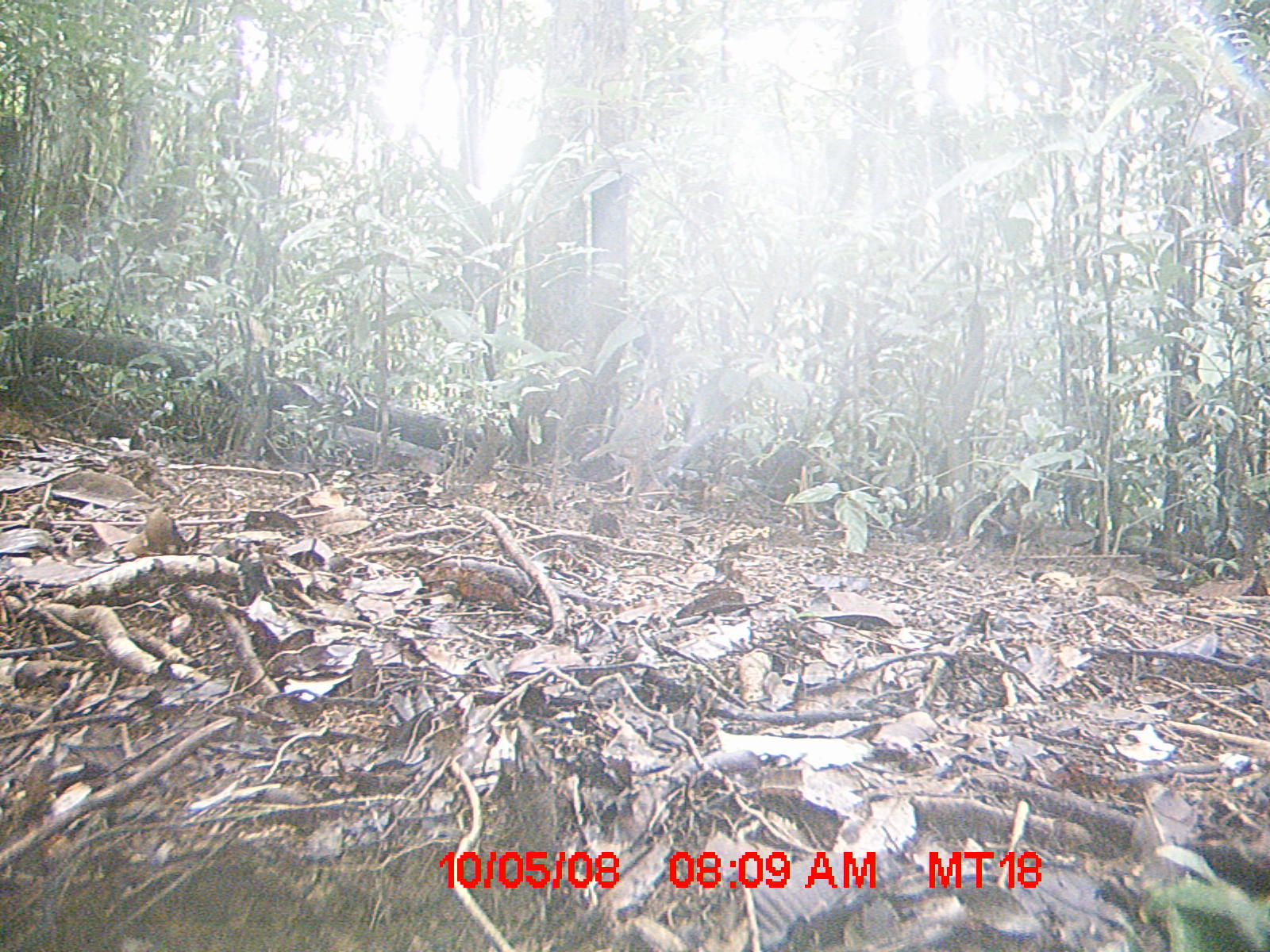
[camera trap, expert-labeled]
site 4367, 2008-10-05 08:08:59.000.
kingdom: Animalia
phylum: Chordata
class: Aves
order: Coraciiformes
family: Brachypteraciidae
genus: Brachypteracias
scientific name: Brachypteracias squamiger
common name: scaly ground-roller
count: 1